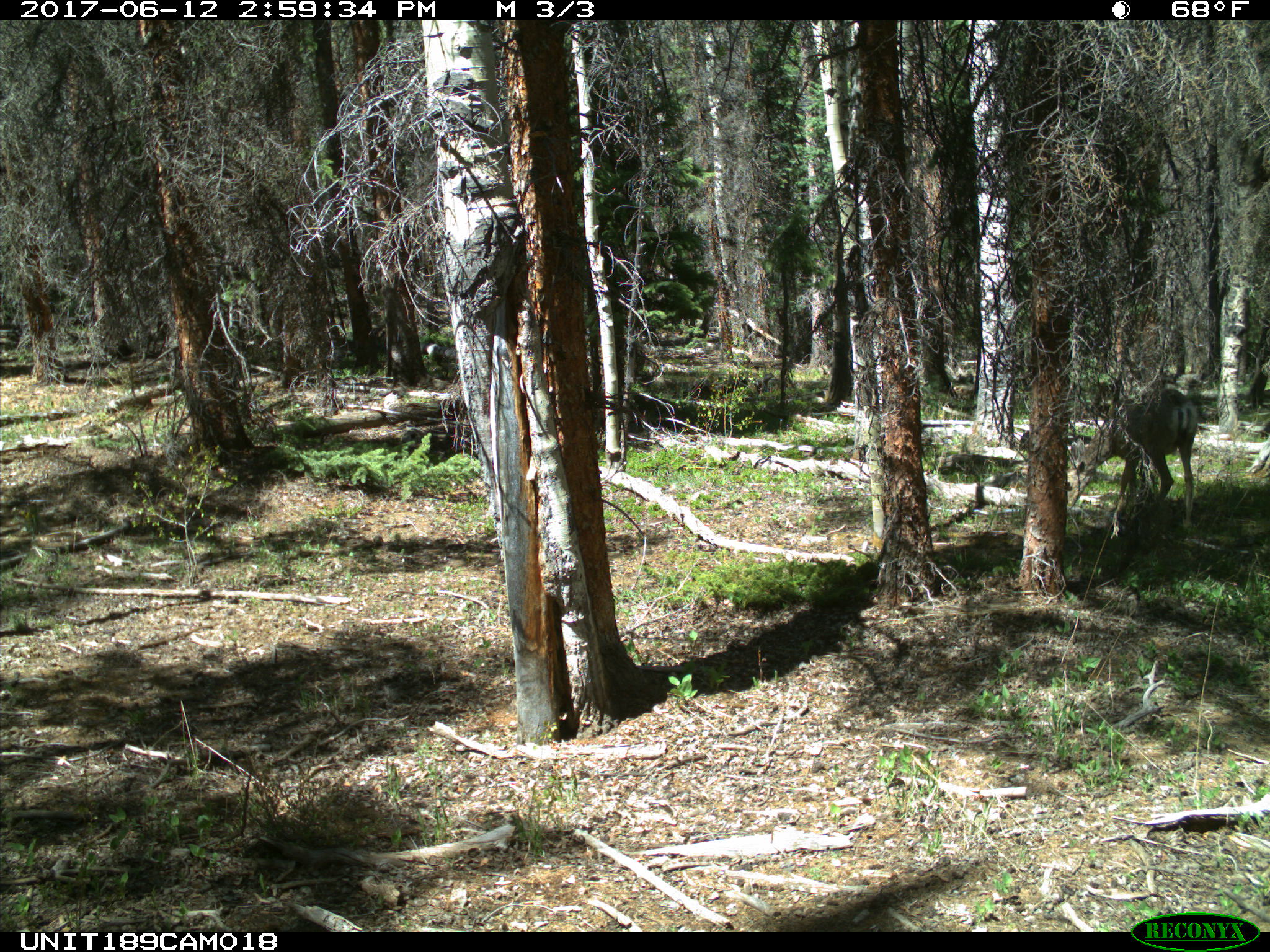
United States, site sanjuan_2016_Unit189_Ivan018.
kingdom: Animalia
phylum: Chordata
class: Mammalia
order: Artiodactyla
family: Cervidae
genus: Odocoileus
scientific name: Odocoileus hemionus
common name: mule deer